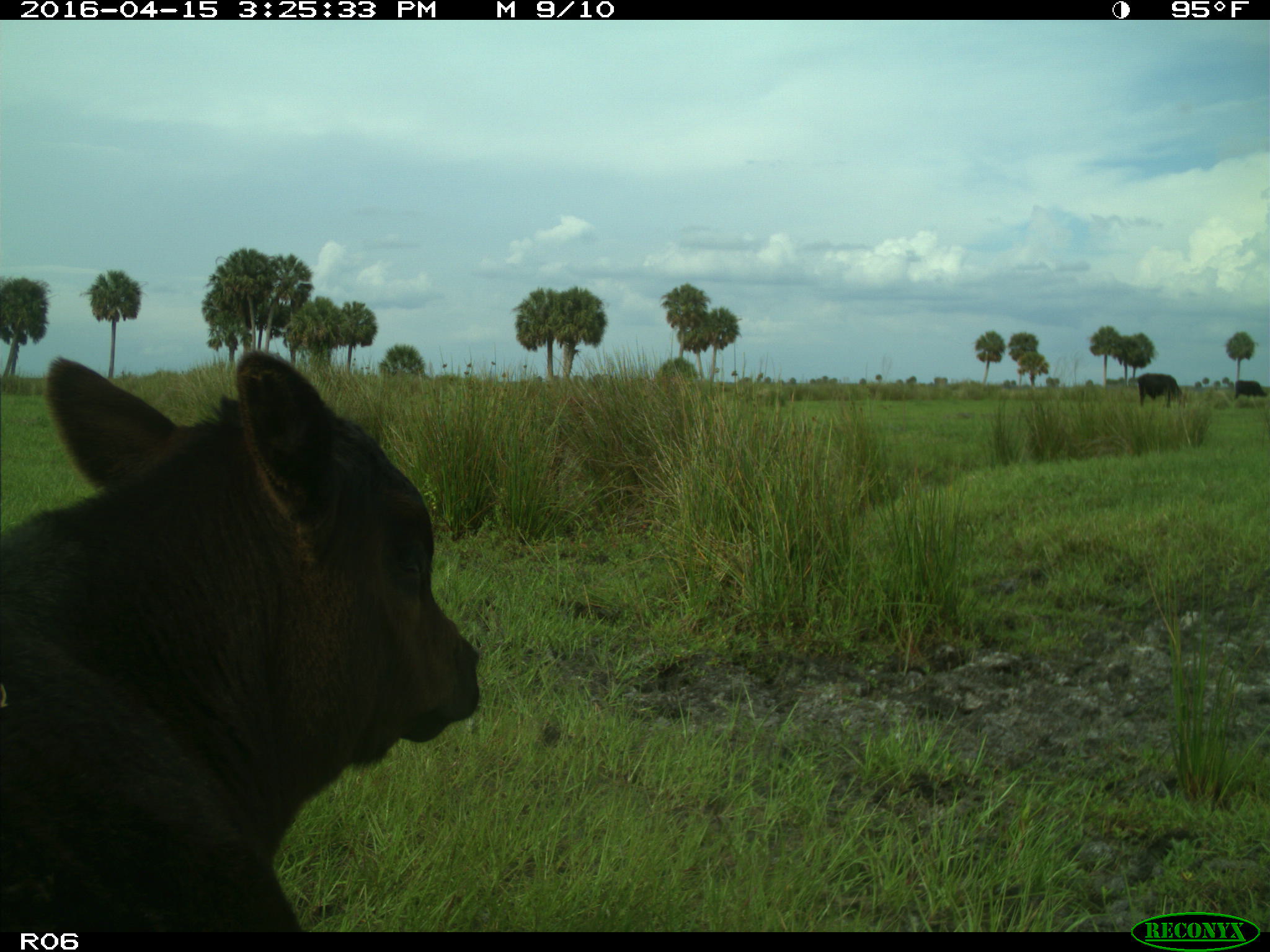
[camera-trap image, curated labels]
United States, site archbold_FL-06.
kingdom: Animalia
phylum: Chordata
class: Mammalia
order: Artiodactyla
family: Bovidae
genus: Bos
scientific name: Bos taurus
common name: domestic cow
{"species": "Bos taurus (domestic cow)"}